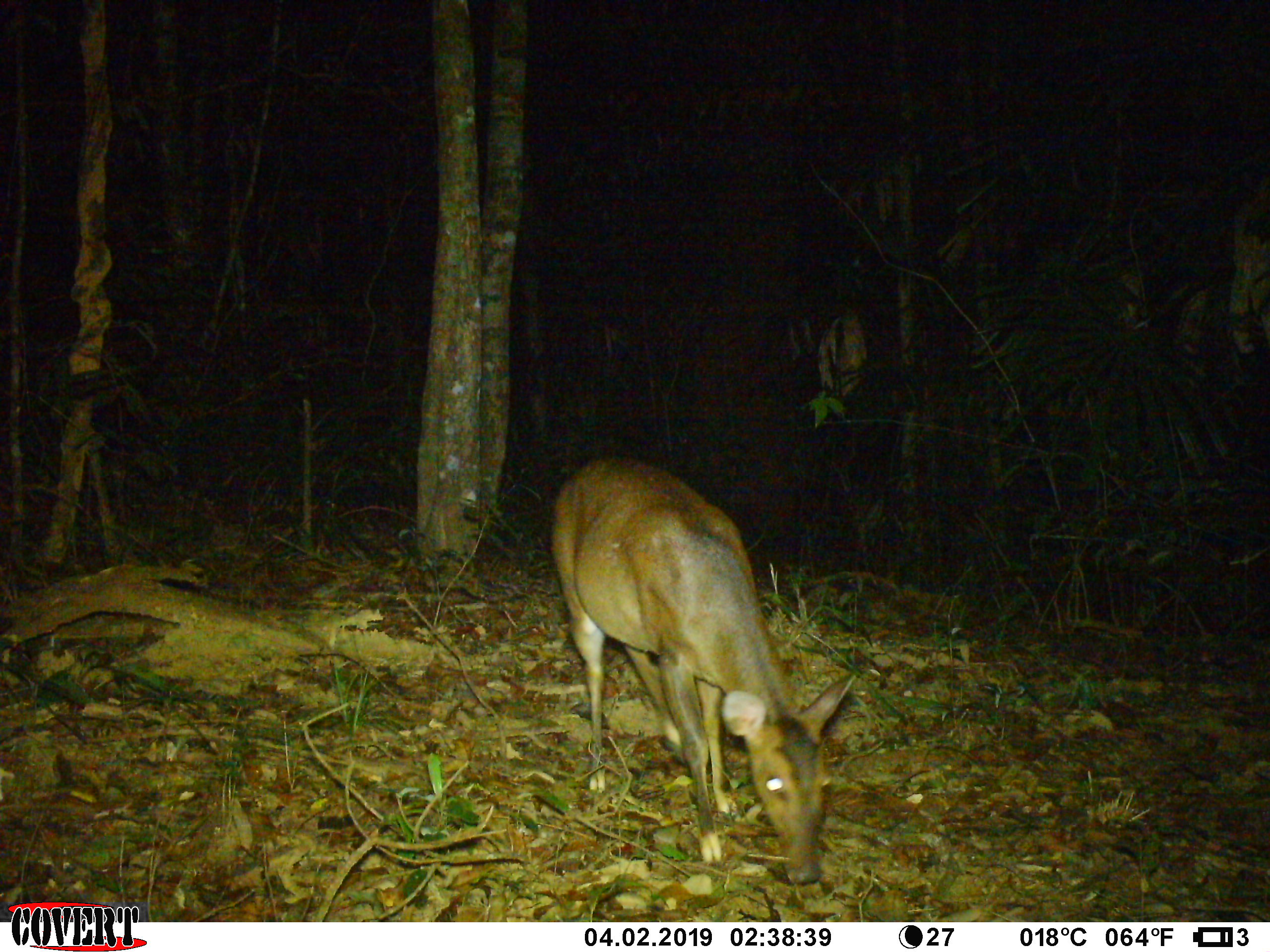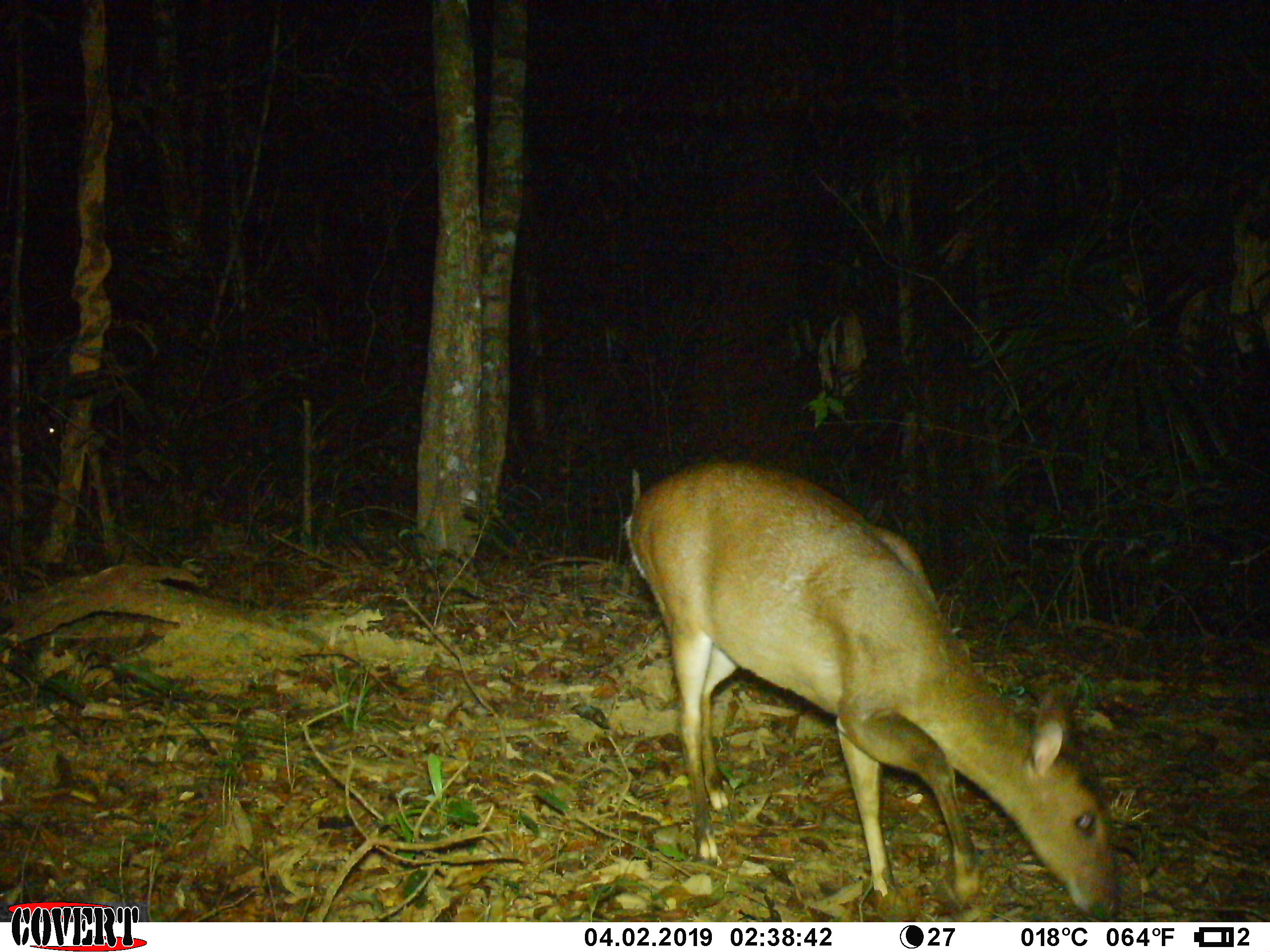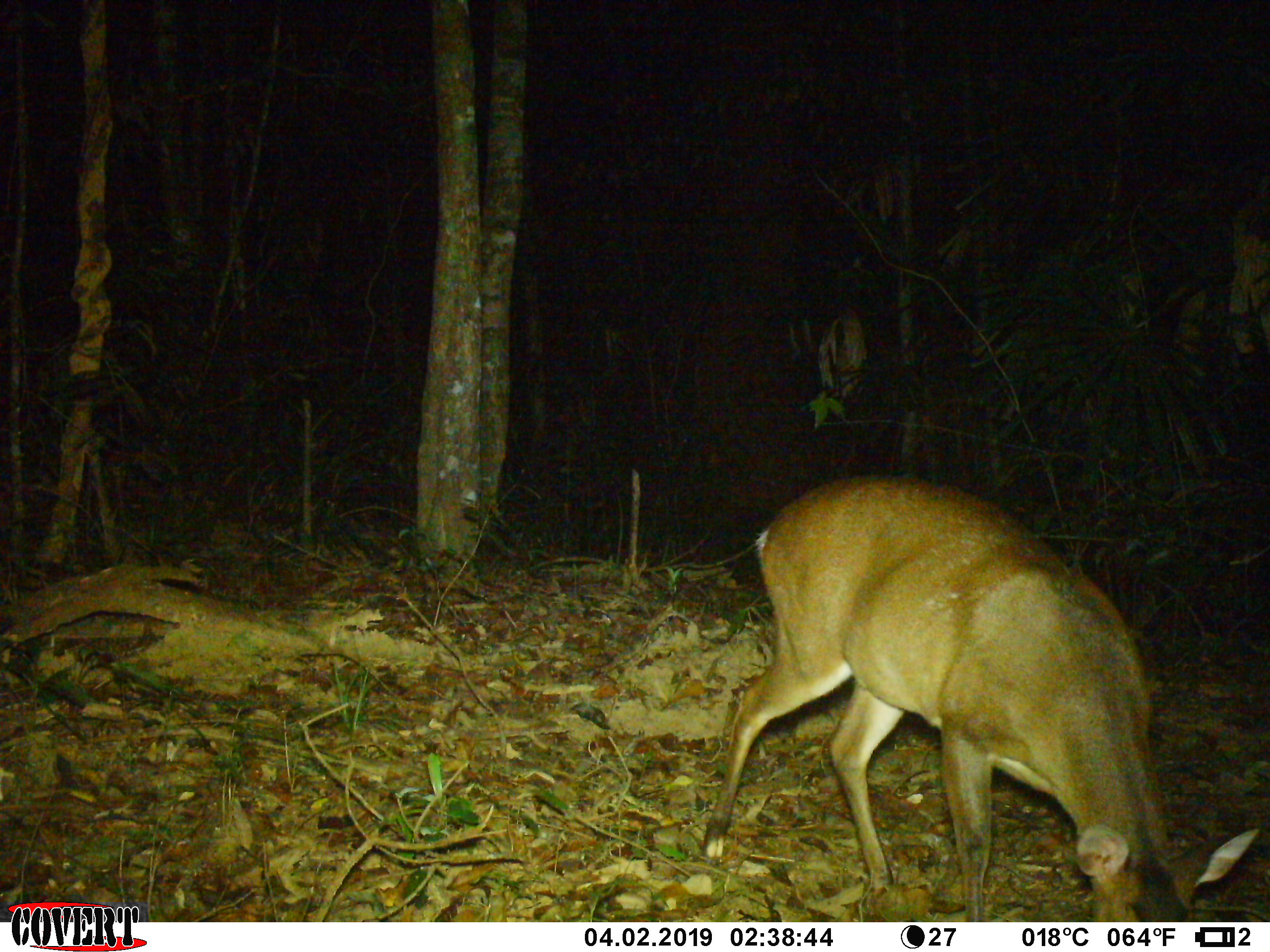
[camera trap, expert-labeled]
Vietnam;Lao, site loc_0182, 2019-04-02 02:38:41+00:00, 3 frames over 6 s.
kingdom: Animalia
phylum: Chordata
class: Mammalia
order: Artiodactyla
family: Cervidae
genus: Muntiacus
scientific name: Muntiacus vuquangensis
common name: large-antlered muntjac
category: large antlered muntjac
Large antlered muntjac (large-antlered muntjac) (Muntiacus vuquangensis). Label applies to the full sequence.